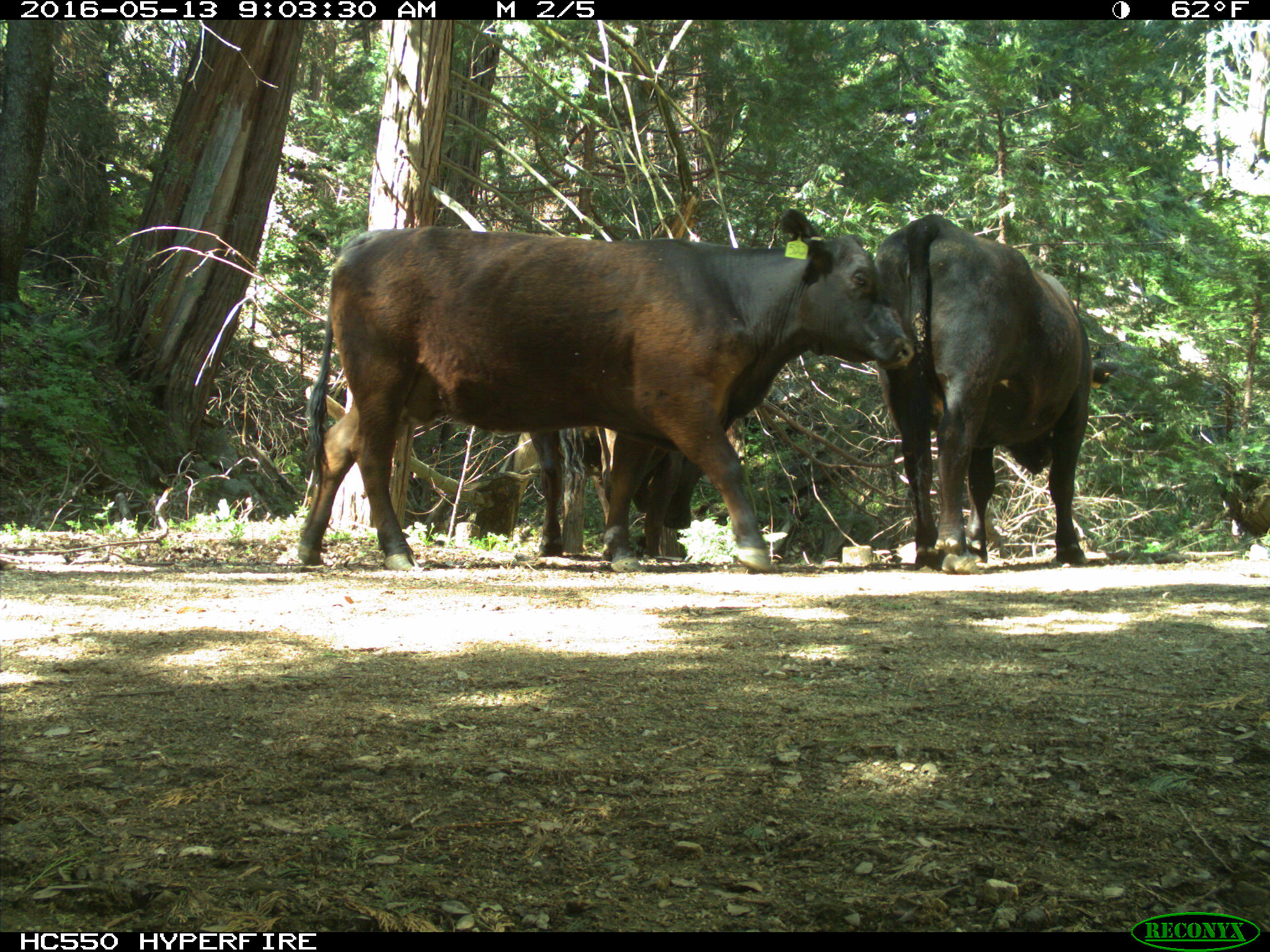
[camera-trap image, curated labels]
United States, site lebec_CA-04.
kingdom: Animalia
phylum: Chordata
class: Mammalia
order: Artiodactyla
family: Bovidae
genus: Bos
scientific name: Bos taurus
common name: domestic cow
Bos taurus (domestic cow).